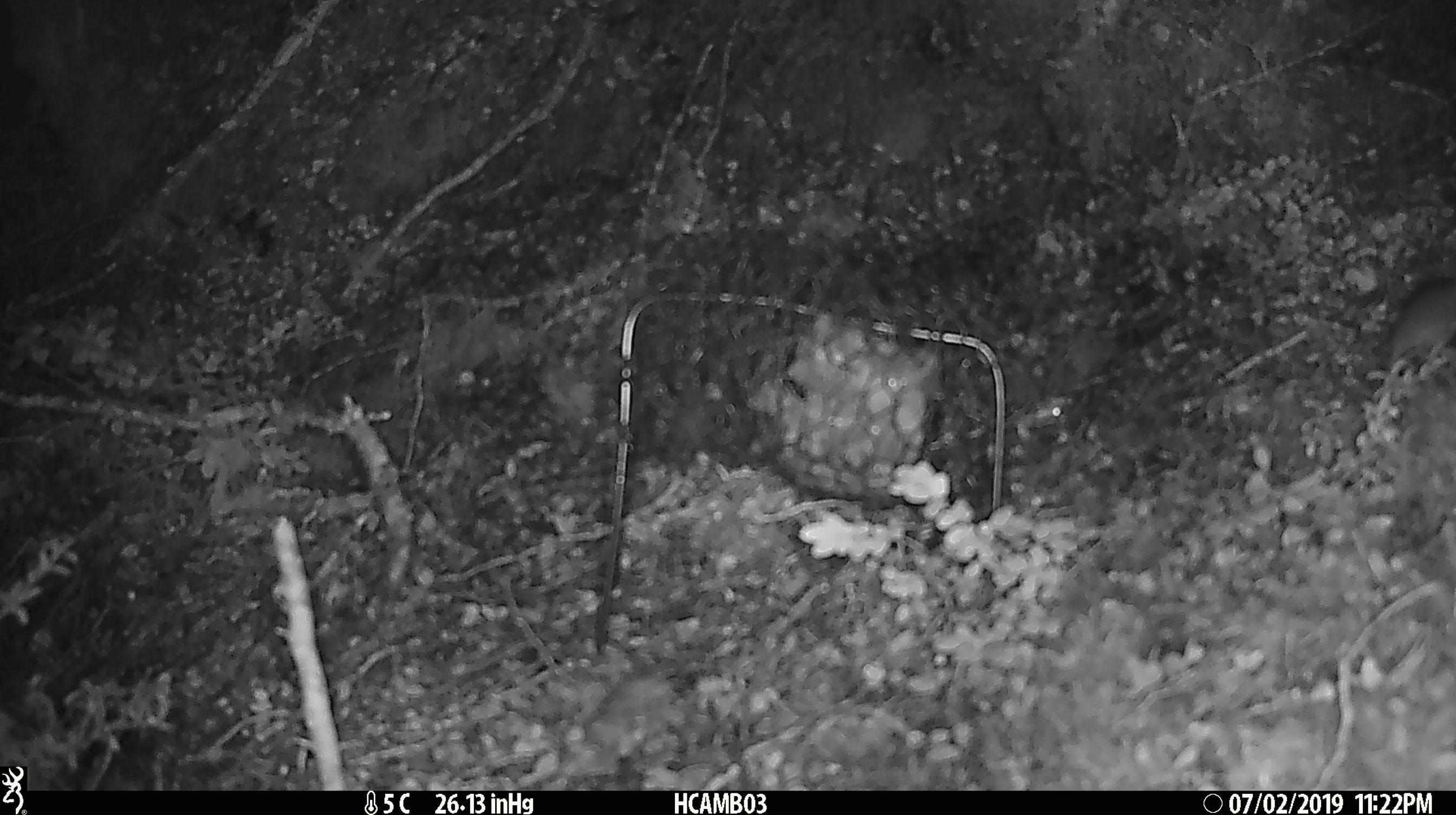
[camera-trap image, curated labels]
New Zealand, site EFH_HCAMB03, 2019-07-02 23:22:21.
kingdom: Animalia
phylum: Chordata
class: Mammalia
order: Rodentia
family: Muridae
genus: Mus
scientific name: Mus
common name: mouse